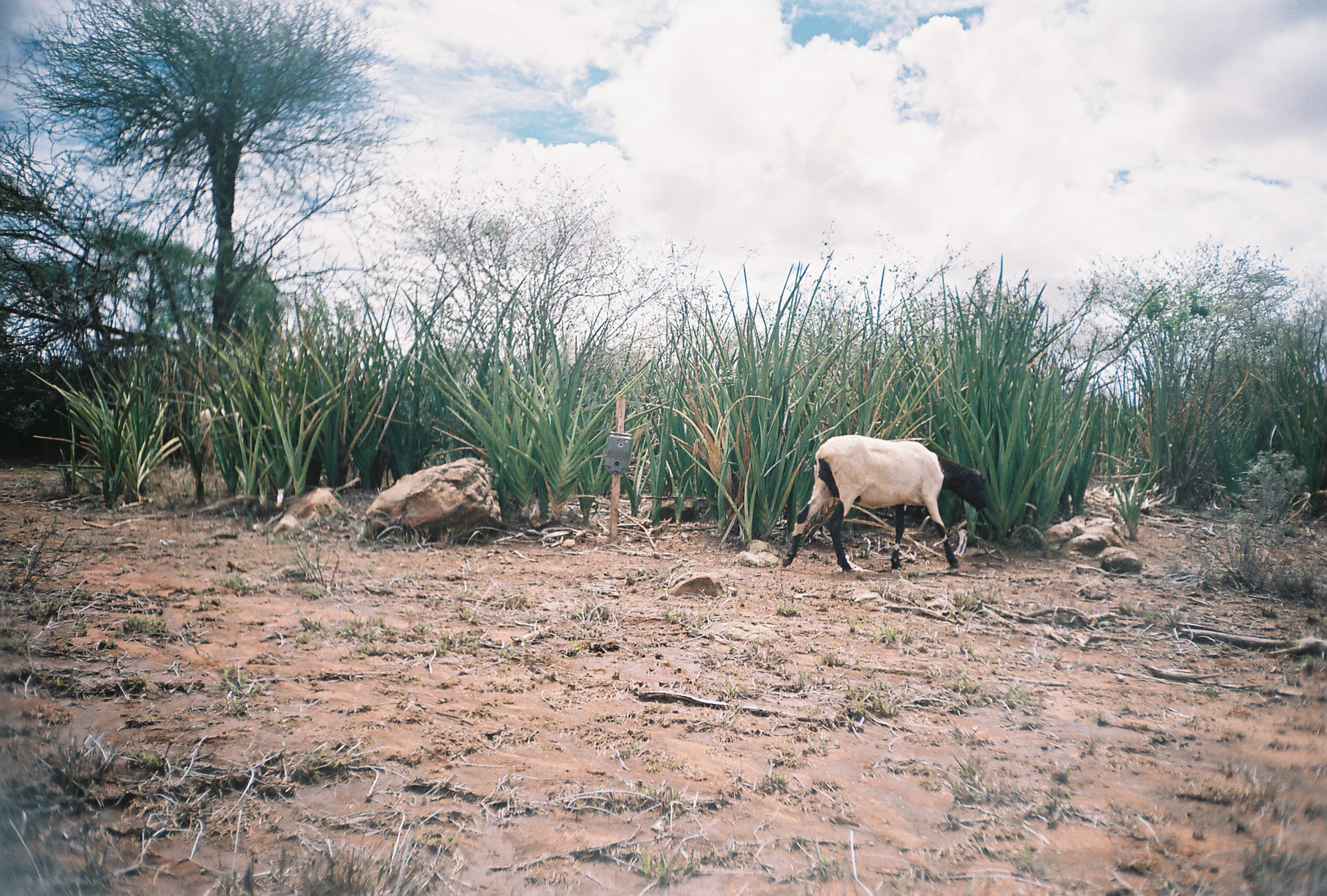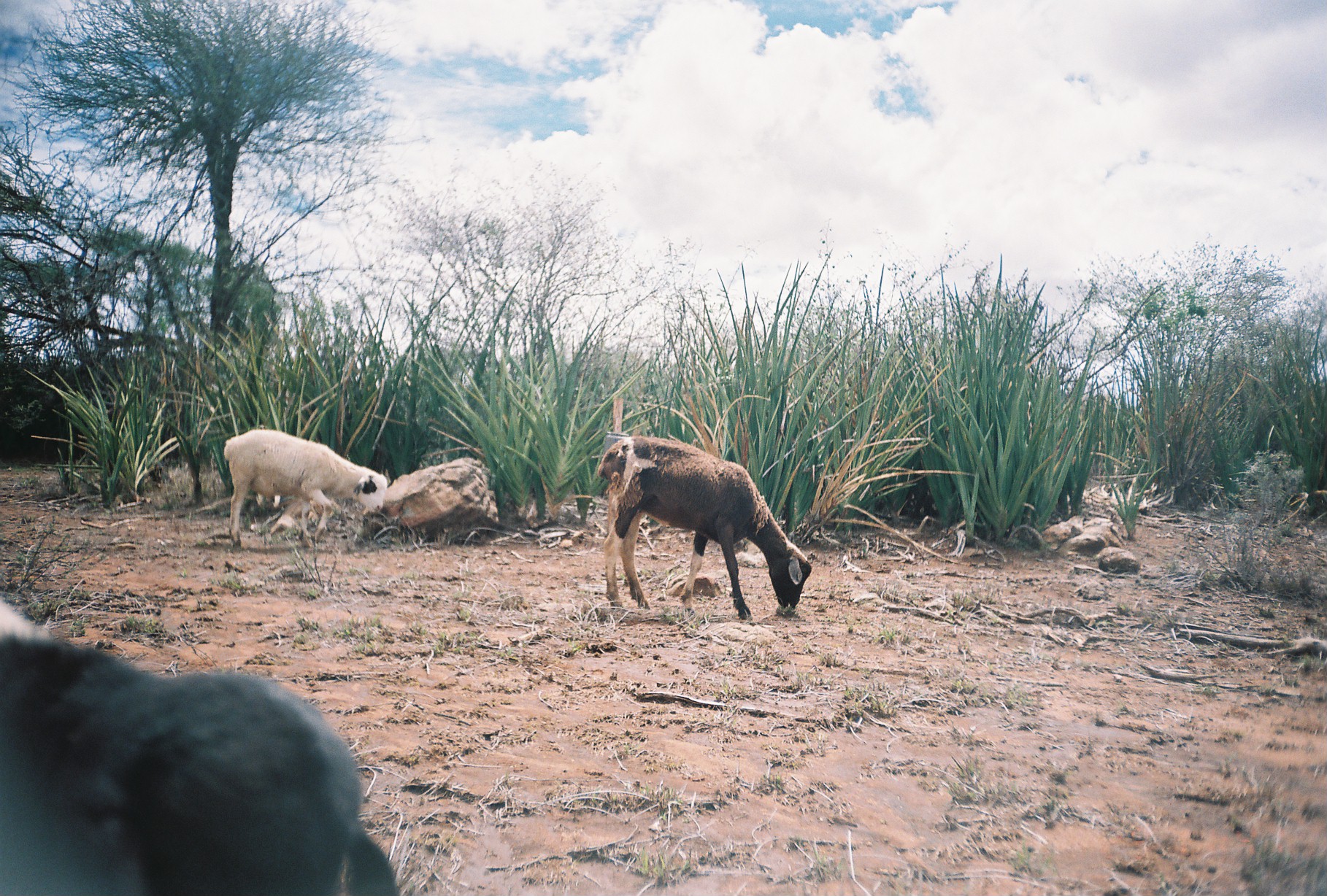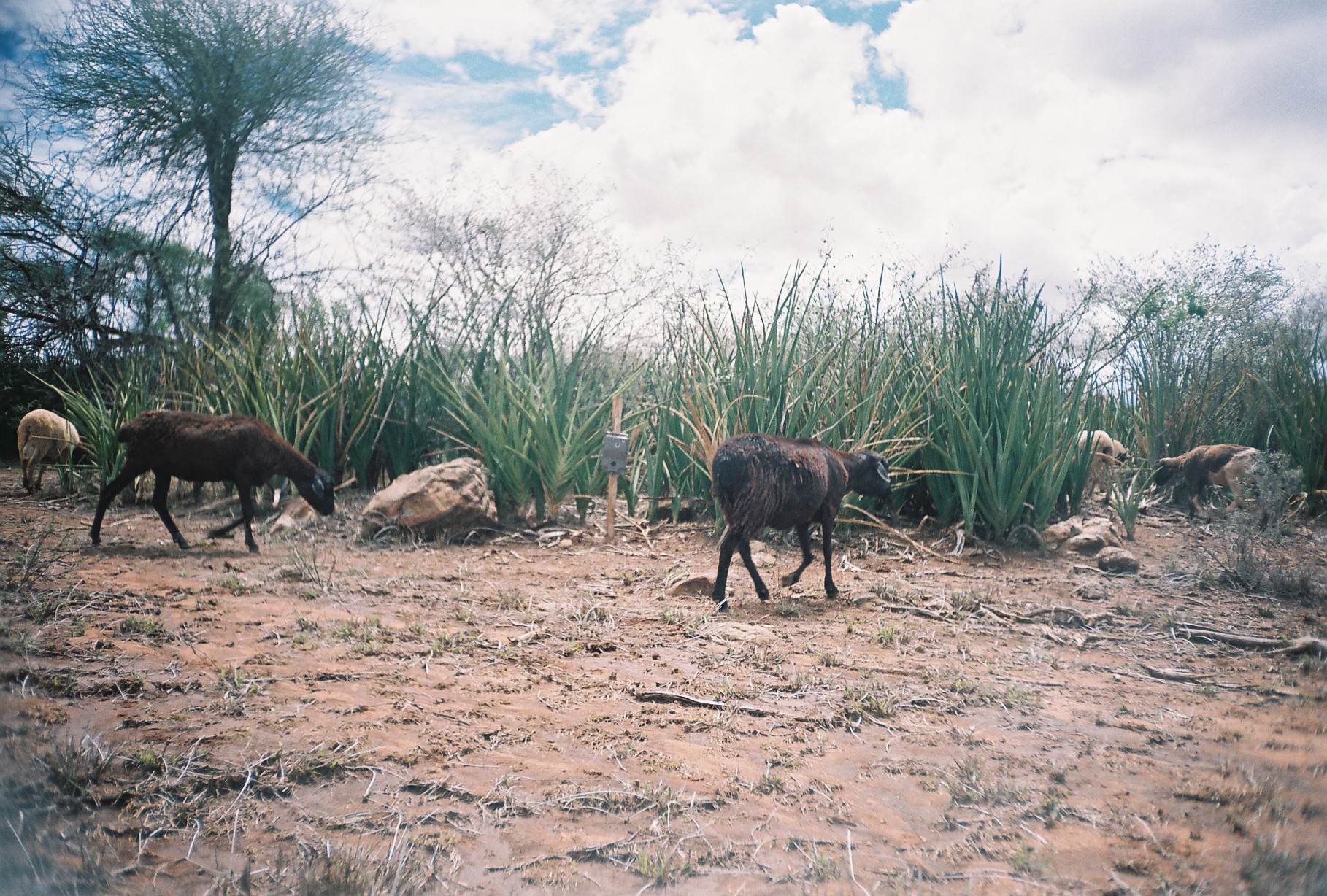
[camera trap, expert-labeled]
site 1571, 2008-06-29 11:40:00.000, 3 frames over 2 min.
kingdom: Animalia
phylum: Chordata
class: Mammalia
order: Artiodactyla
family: Bovidae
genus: Ovis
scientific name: Ovis aries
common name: domestic sheep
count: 2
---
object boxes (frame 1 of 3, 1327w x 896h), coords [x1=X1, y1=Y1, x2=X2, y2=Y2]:
ovis aries: [x1=782, y1=435, x2=987, y2=571]; [x1=191, y1=407, x2=242, y2=504]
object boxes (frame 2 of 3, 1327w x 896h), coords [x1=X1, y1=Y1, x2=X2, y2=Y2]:
ovis aries: [x1=0, y1=596, x2=401, y2=896]; [x1=597, y1=435, x2=811, y2=620]; [x1=223, y1=429, x2=387, y2=559]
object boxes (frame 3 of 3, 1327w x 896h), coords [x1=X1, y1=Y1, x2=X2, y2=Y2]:
ovis aries: [x1=88, y1=410, x2=335, y2=554]; [x1=712, y1=433, x2=892, y2=613]; [x1=1154, y1=444, x2=1268, y2=532]; [x1=17, y1=409, x2=95, y2=494]; [x1=1074, y1=430, x2=1114, y2=504]; [x1=1110, y1=438, x2=1129, y2=491]